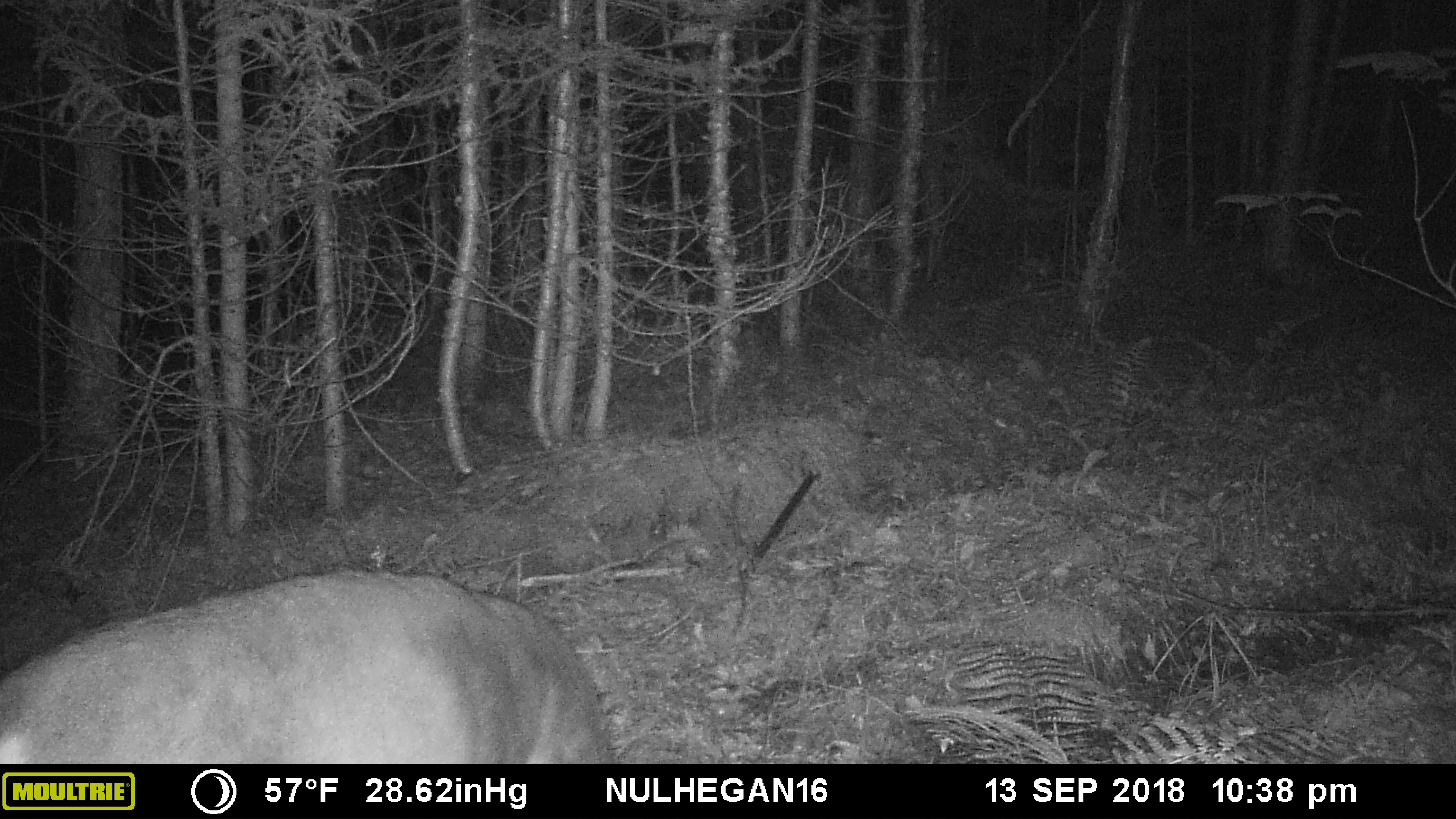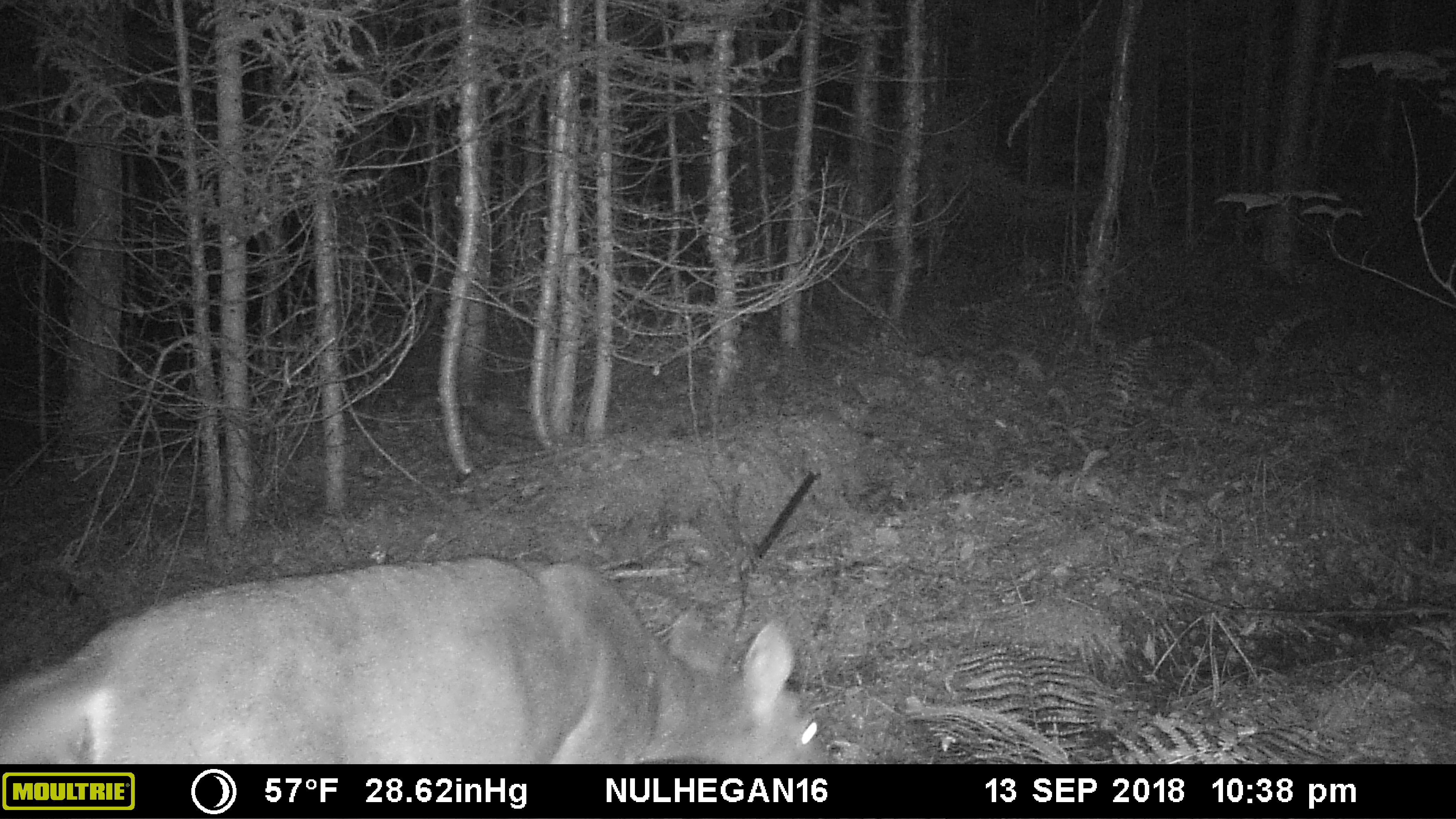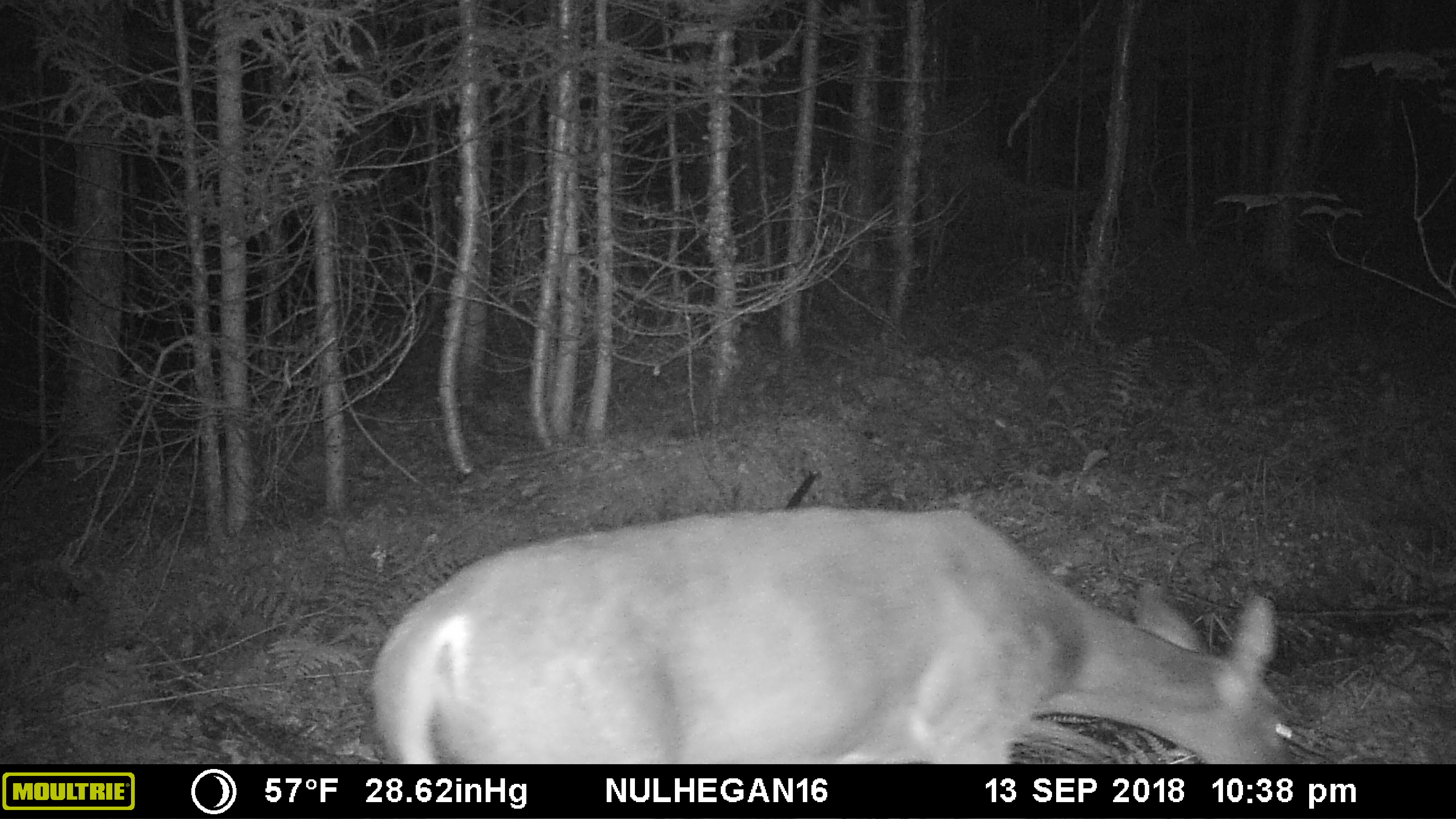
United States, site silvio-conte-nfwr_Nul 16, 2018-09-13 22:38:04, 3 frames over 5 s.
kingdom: Animalia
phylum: Chordata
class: Mammalia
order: Artiodactyla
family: Cervidae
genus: Odocoileus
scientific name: Odocoileus virginianus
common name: white-tailed deer